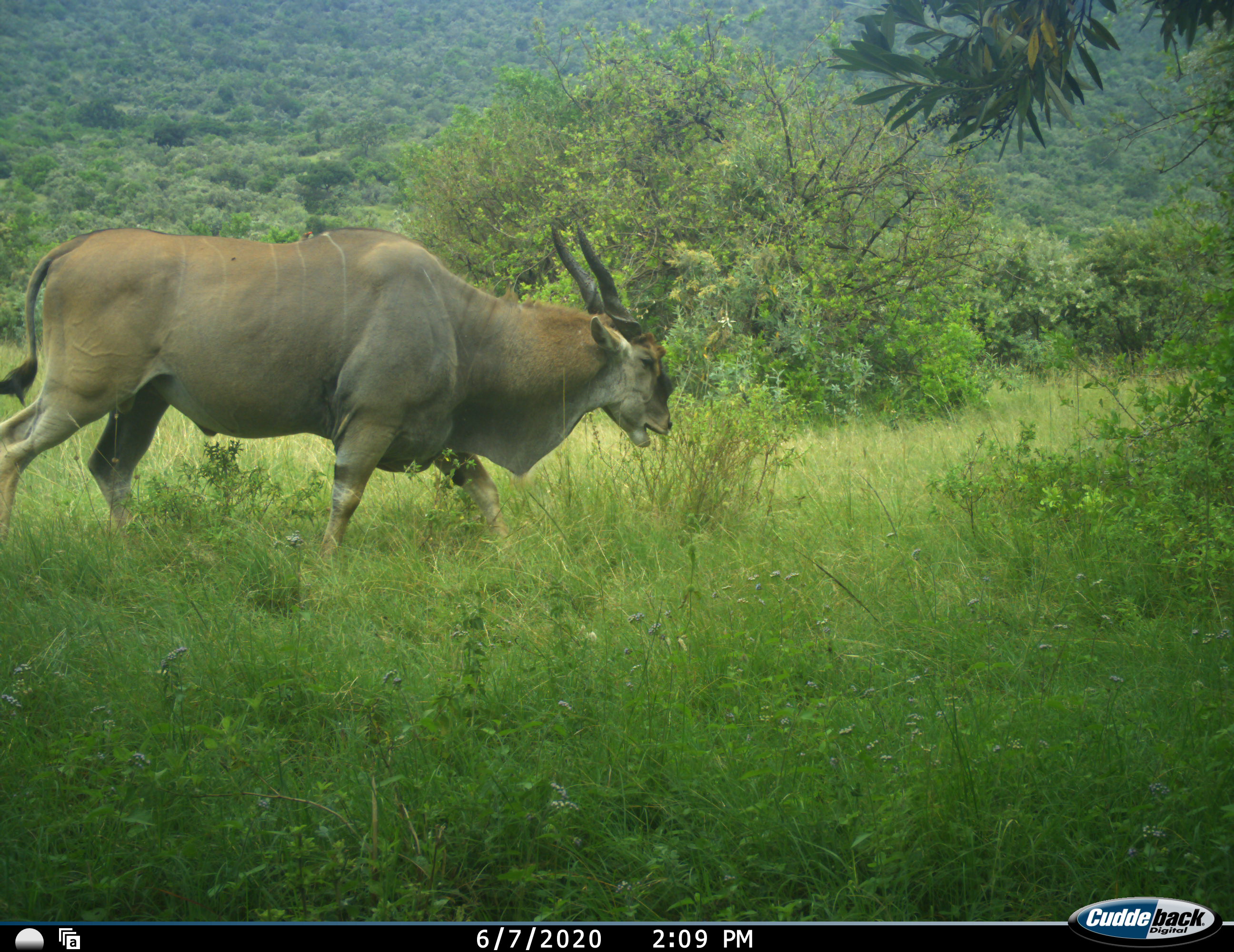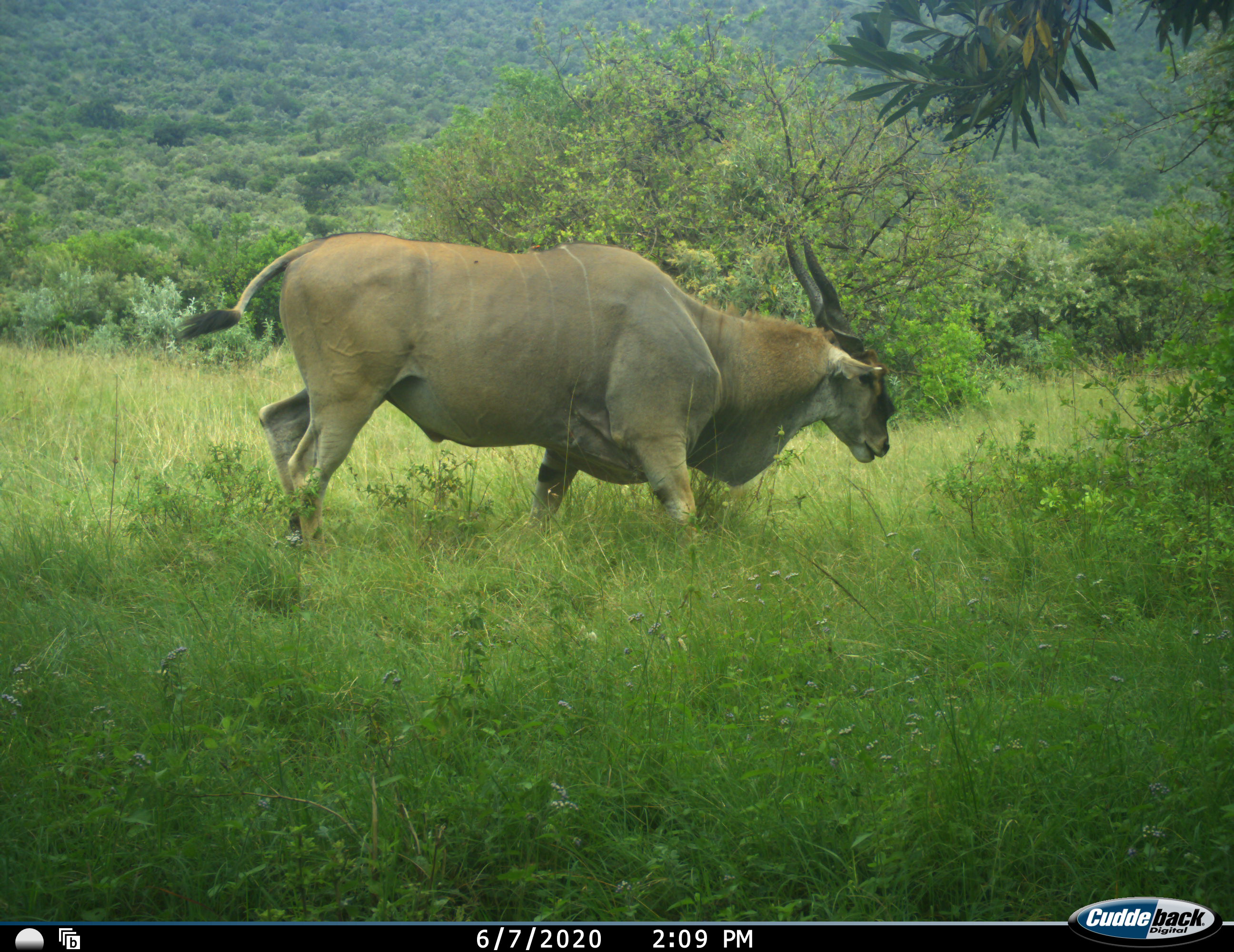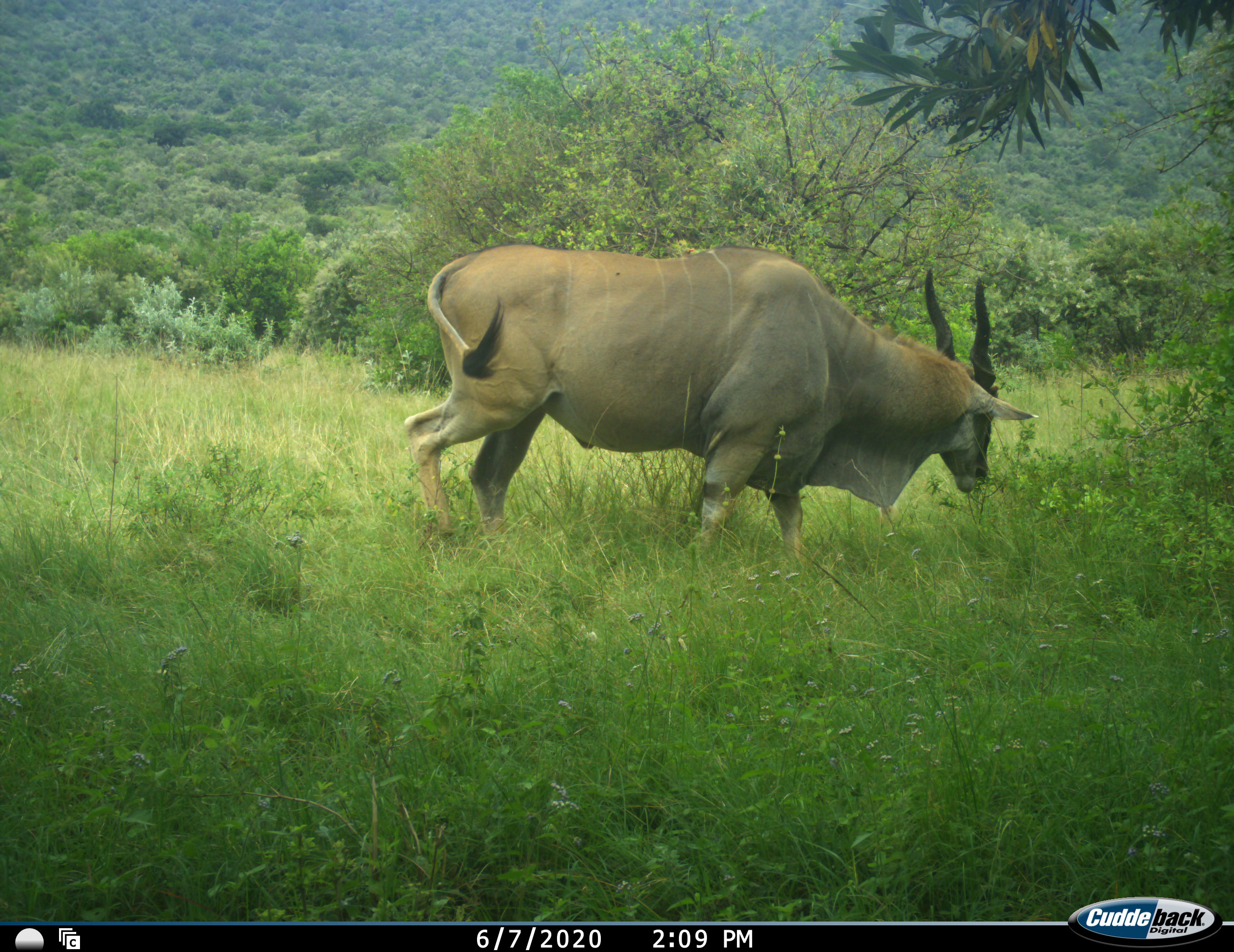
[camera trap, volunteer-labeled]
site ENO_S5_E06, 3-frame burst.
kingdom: Animalia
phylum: Chordata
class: Mammalia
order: Artiodactyla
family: Bovidae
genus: Tragelaphus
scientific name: Tragelaphus oryx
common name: eland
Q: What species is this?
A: Eland (Tragelaphus oryx).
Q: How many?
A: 1.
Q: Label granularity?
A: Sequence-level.